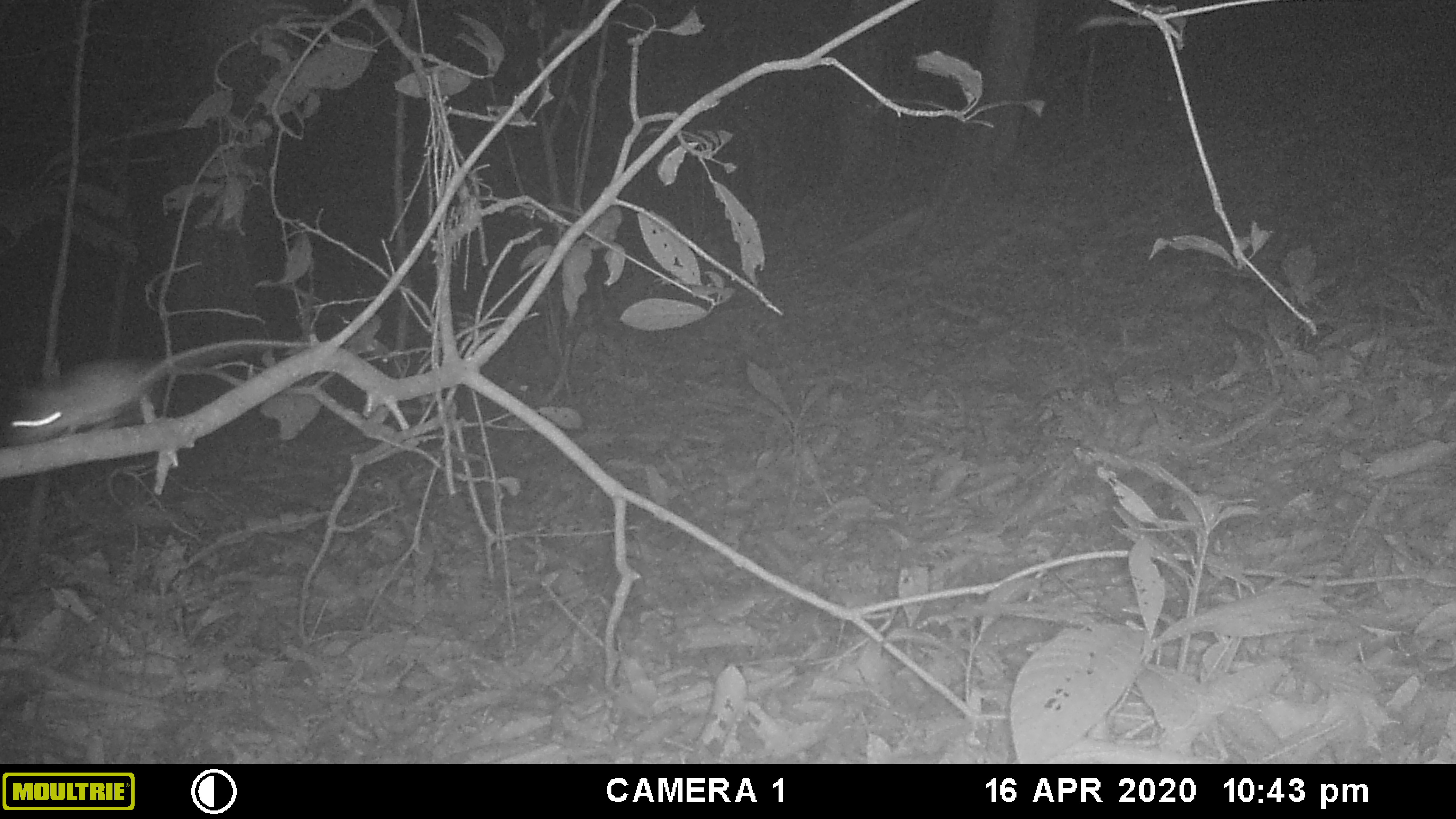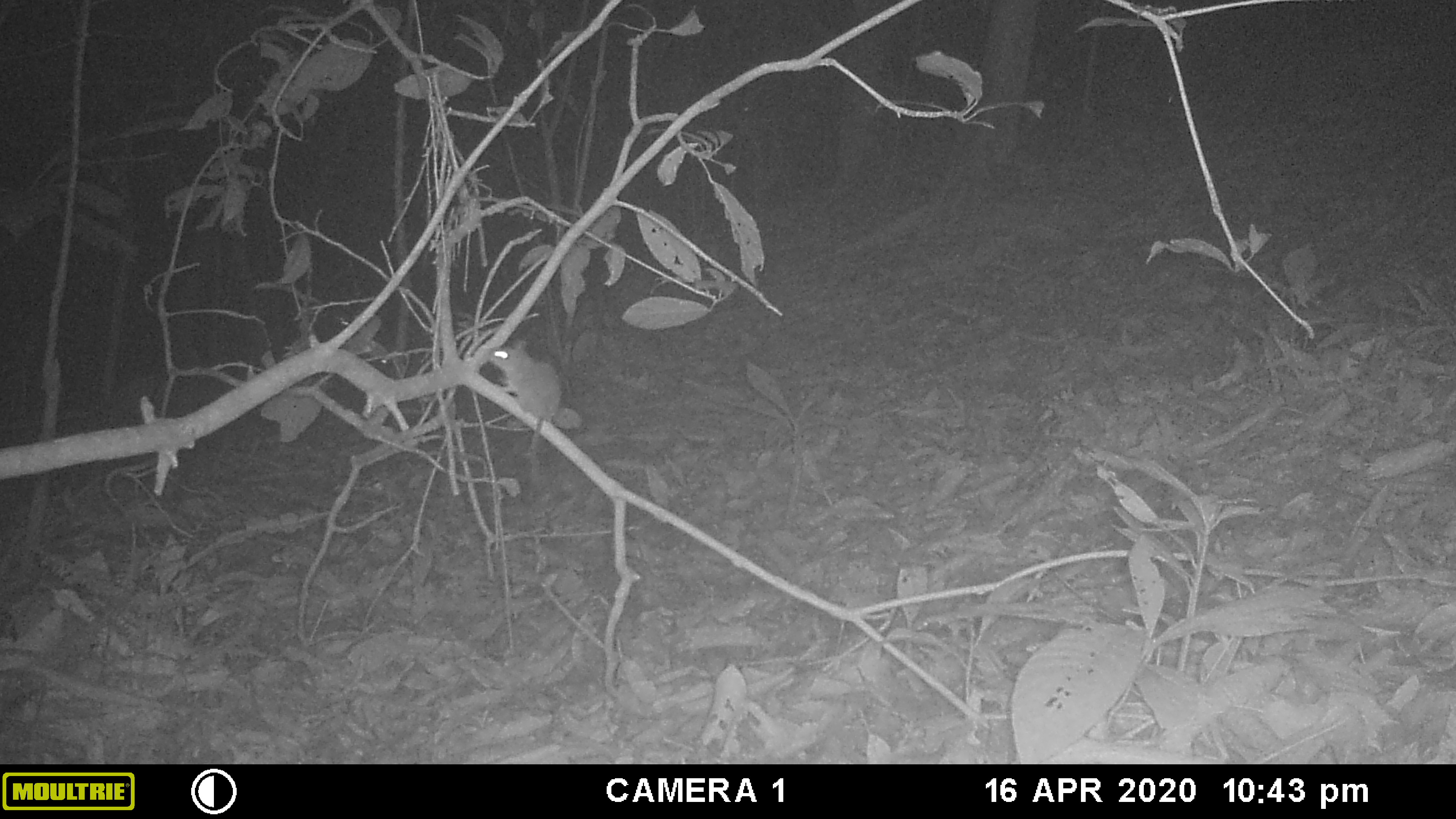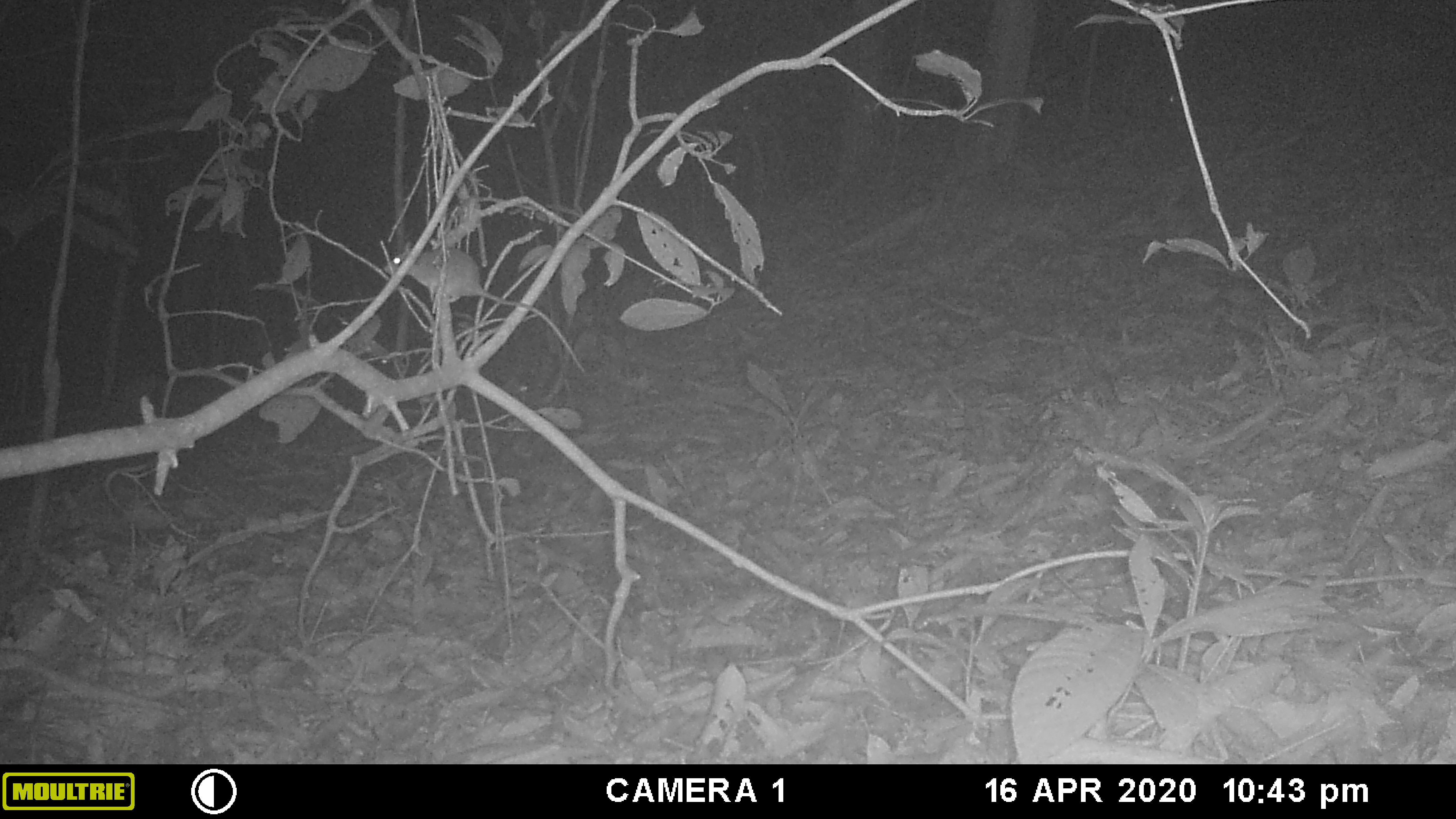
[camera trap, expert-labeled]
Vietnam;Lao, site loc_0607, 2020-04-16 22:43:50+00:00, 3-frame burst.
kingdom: Animalia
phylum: Chordata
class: Mammalia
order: Rodentia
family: Muridae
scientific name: Muridae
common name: old-world mice and rats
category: unidentified murid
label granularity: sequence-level